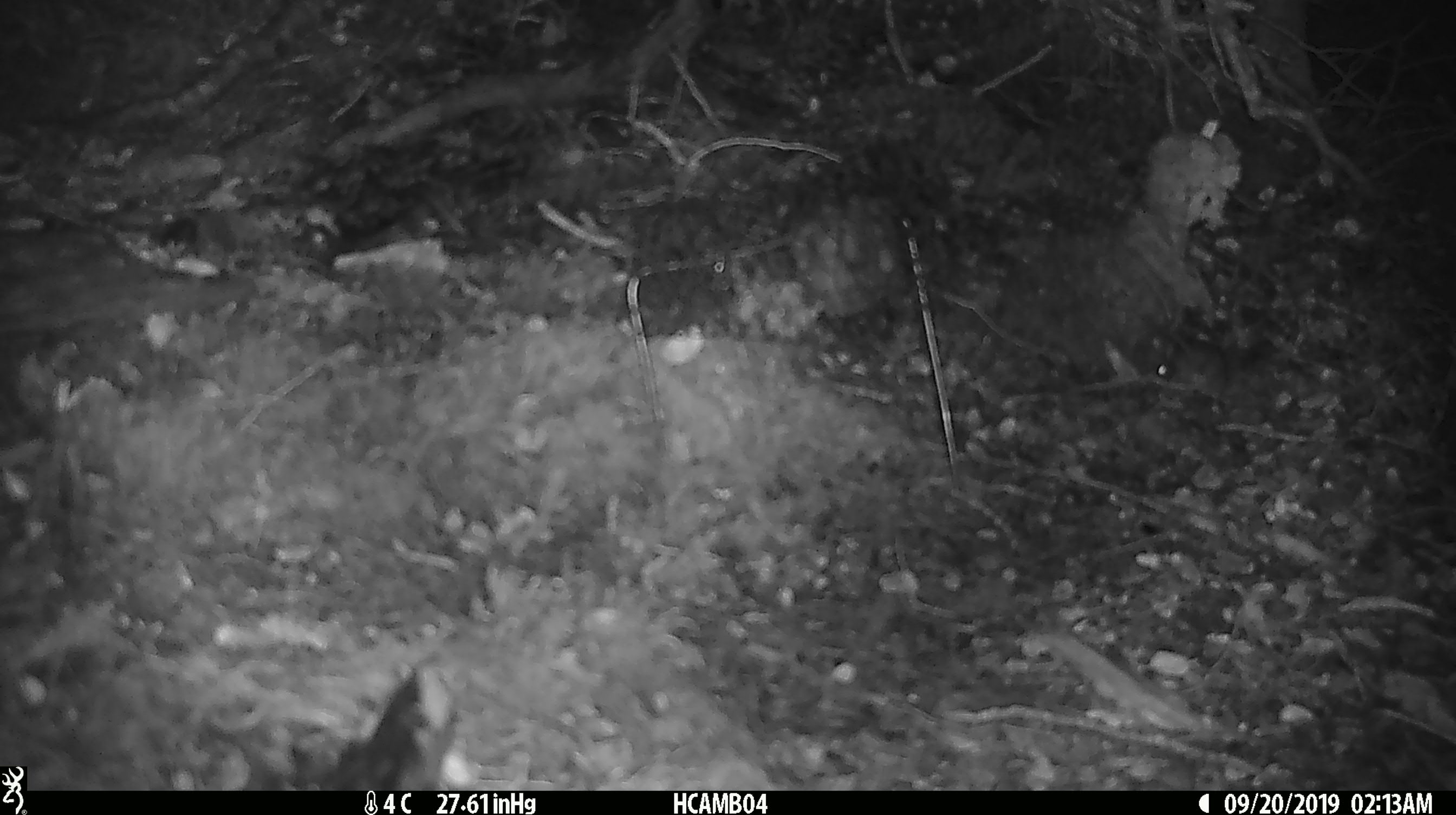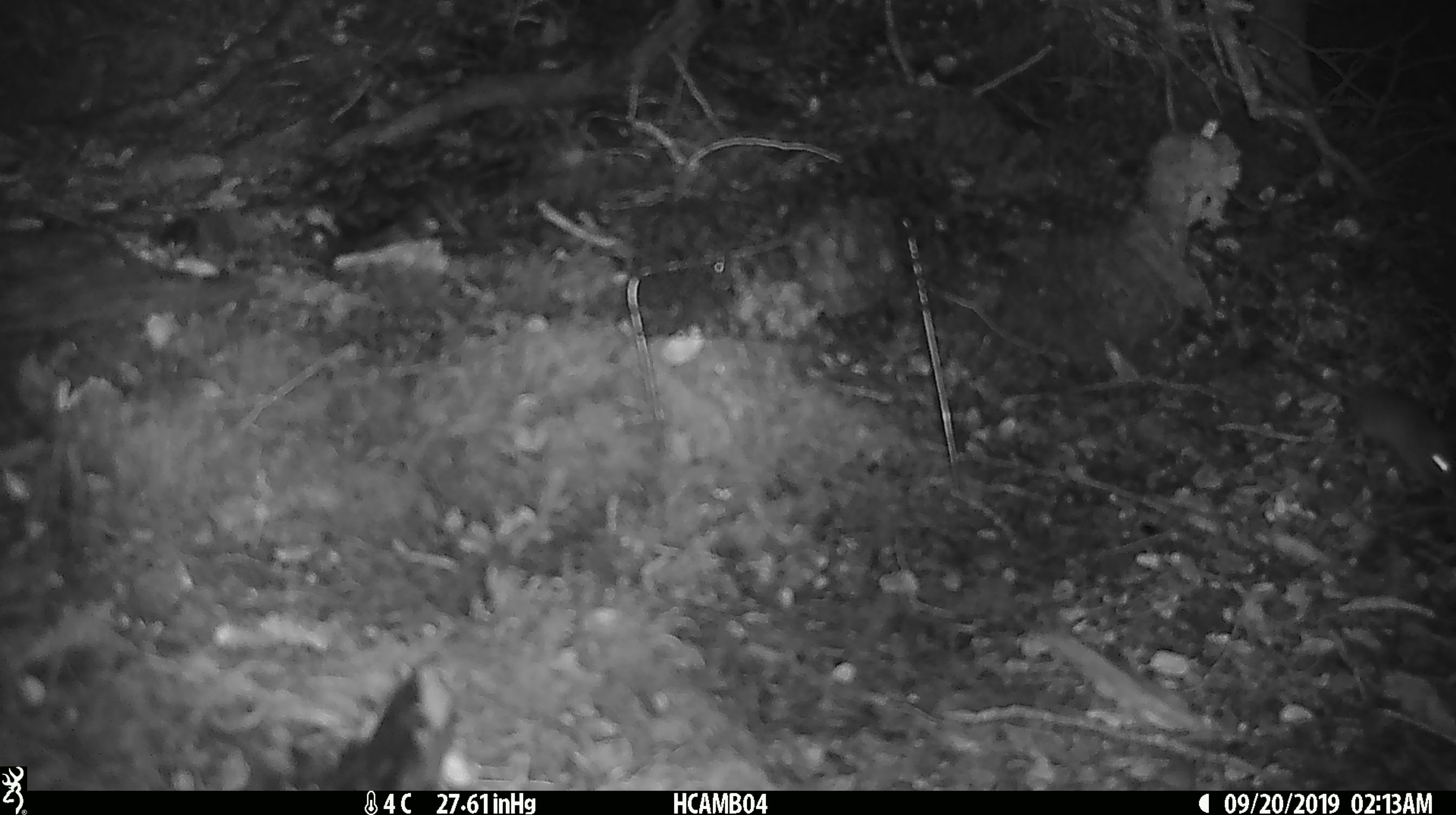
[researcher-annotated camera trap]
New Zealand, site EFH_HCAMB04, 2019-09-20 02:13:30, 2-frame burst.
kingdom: Animalia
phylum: Chordata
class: Mammalia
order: Rodentia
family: Muridae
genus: Mus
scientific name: Mus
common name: mouse